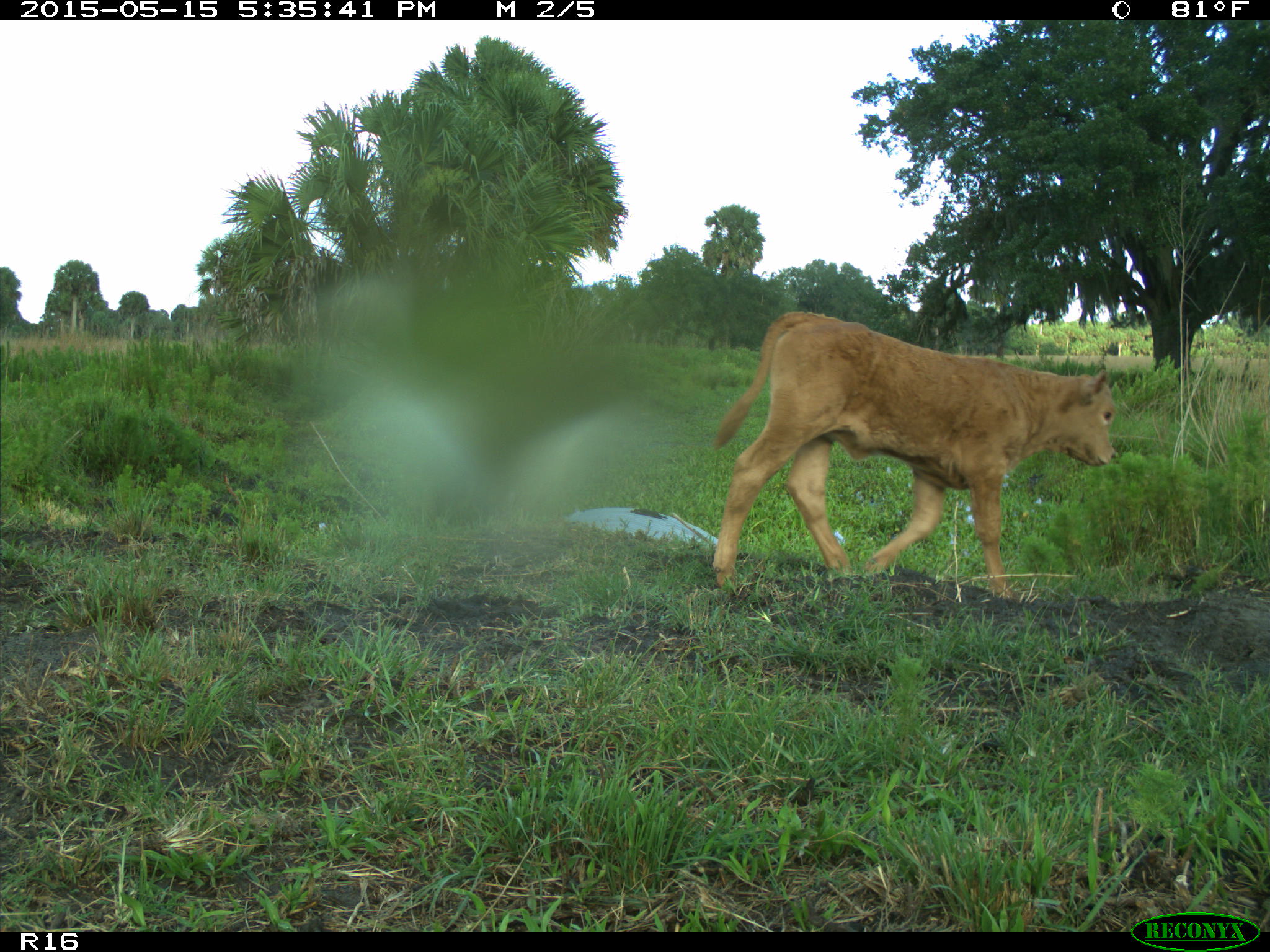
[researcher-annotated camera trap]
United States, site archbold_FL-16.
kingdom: Animalia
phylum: Chordata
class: Mammalia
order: Artiodactyla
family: Bovidae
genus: Bos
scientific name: Bos taurus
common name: domestic cow